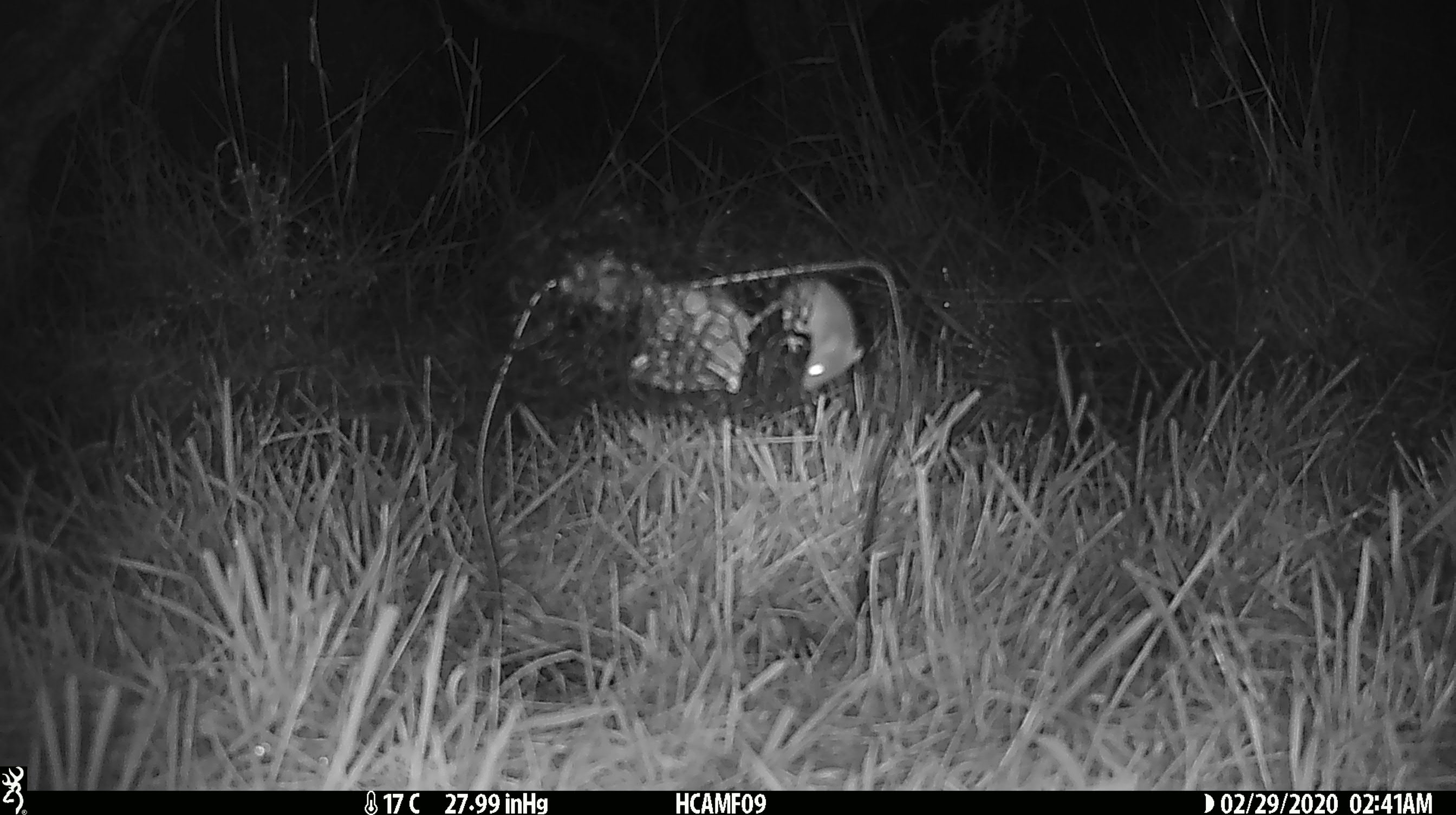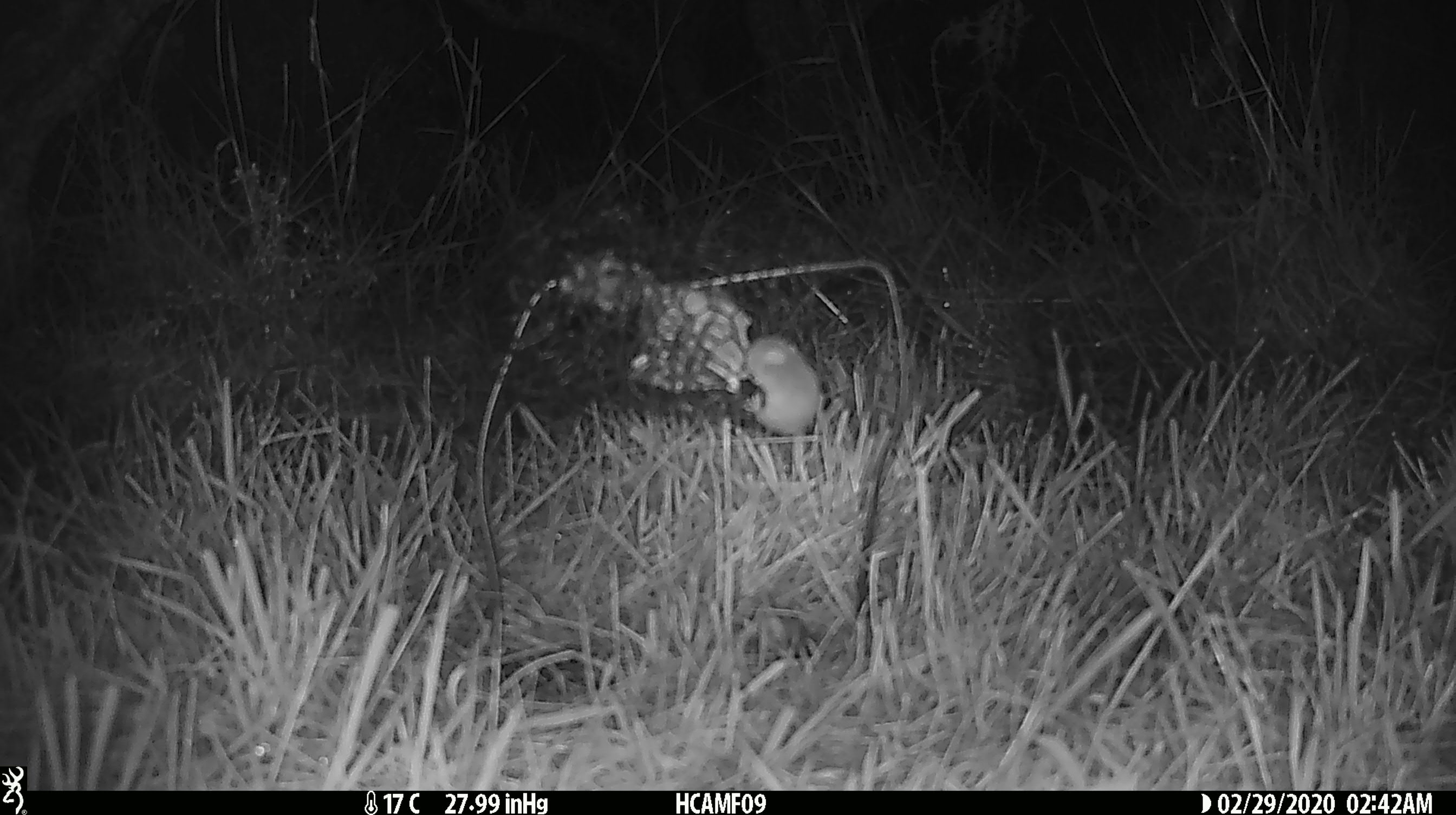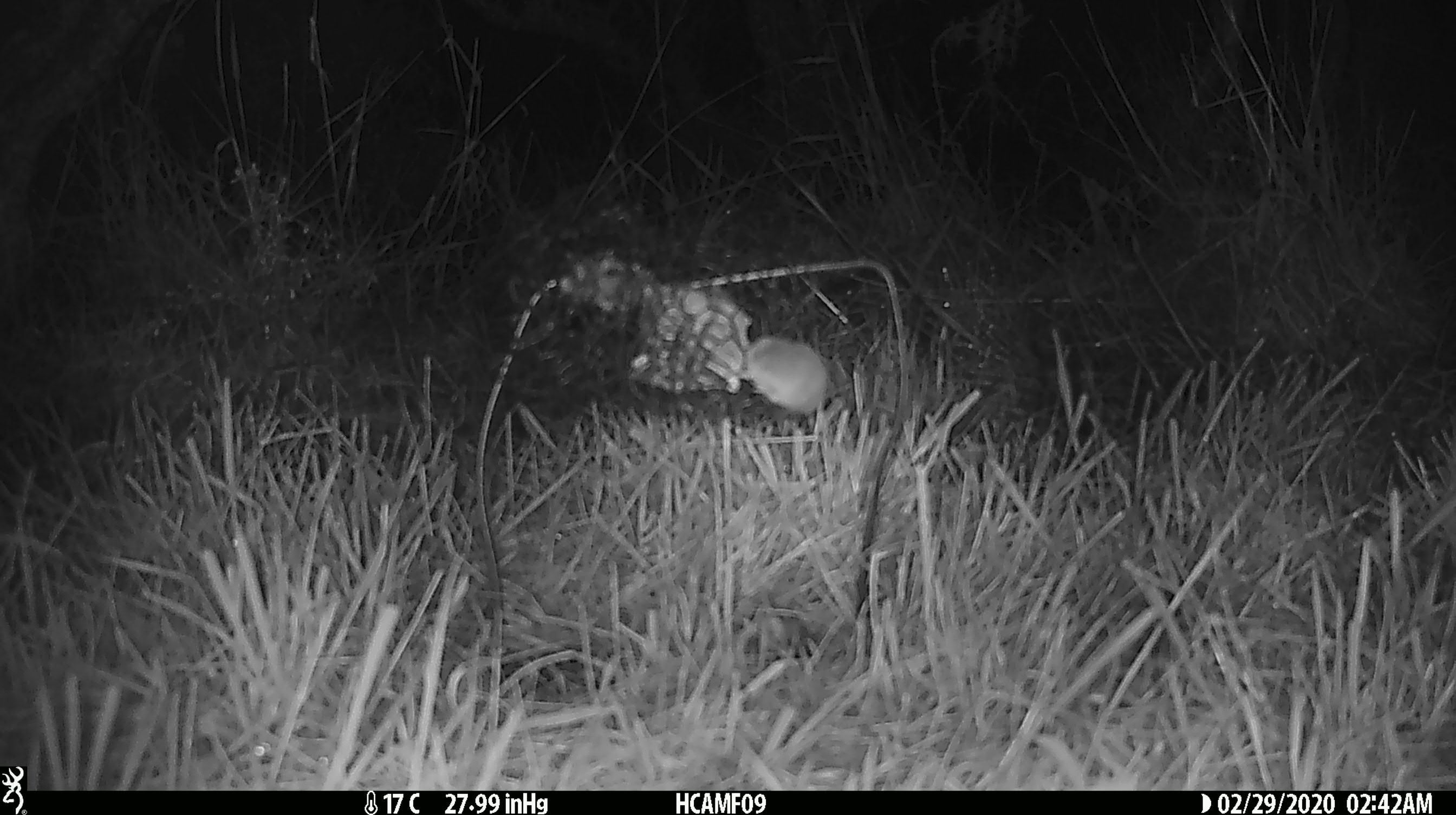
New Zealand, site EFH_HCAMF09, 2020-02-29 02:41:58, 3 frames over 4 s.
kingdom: Animalia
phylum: Chordata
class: Mammalia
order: Rodentia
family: Muridae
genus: Mus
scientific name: Mus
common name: mouse